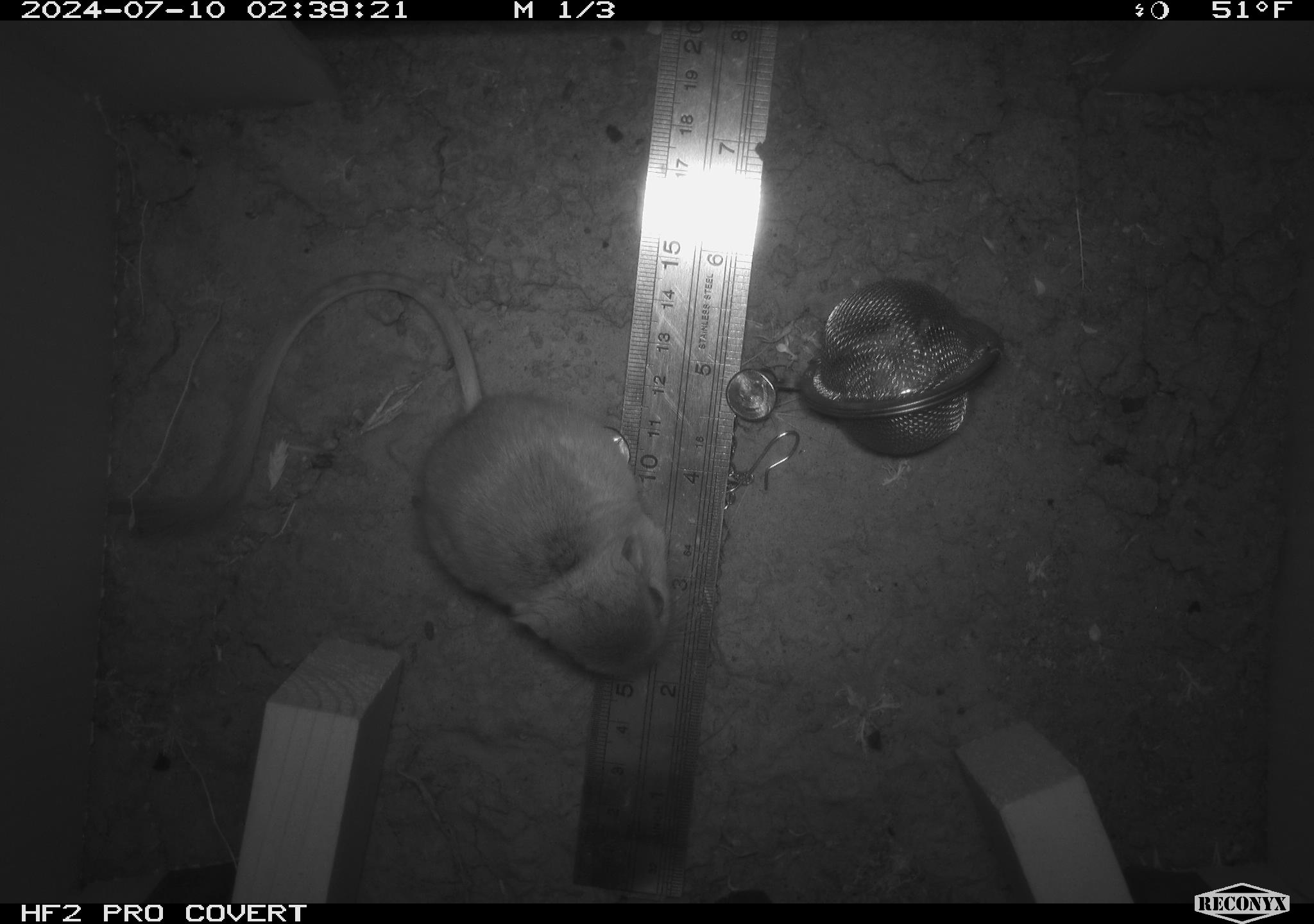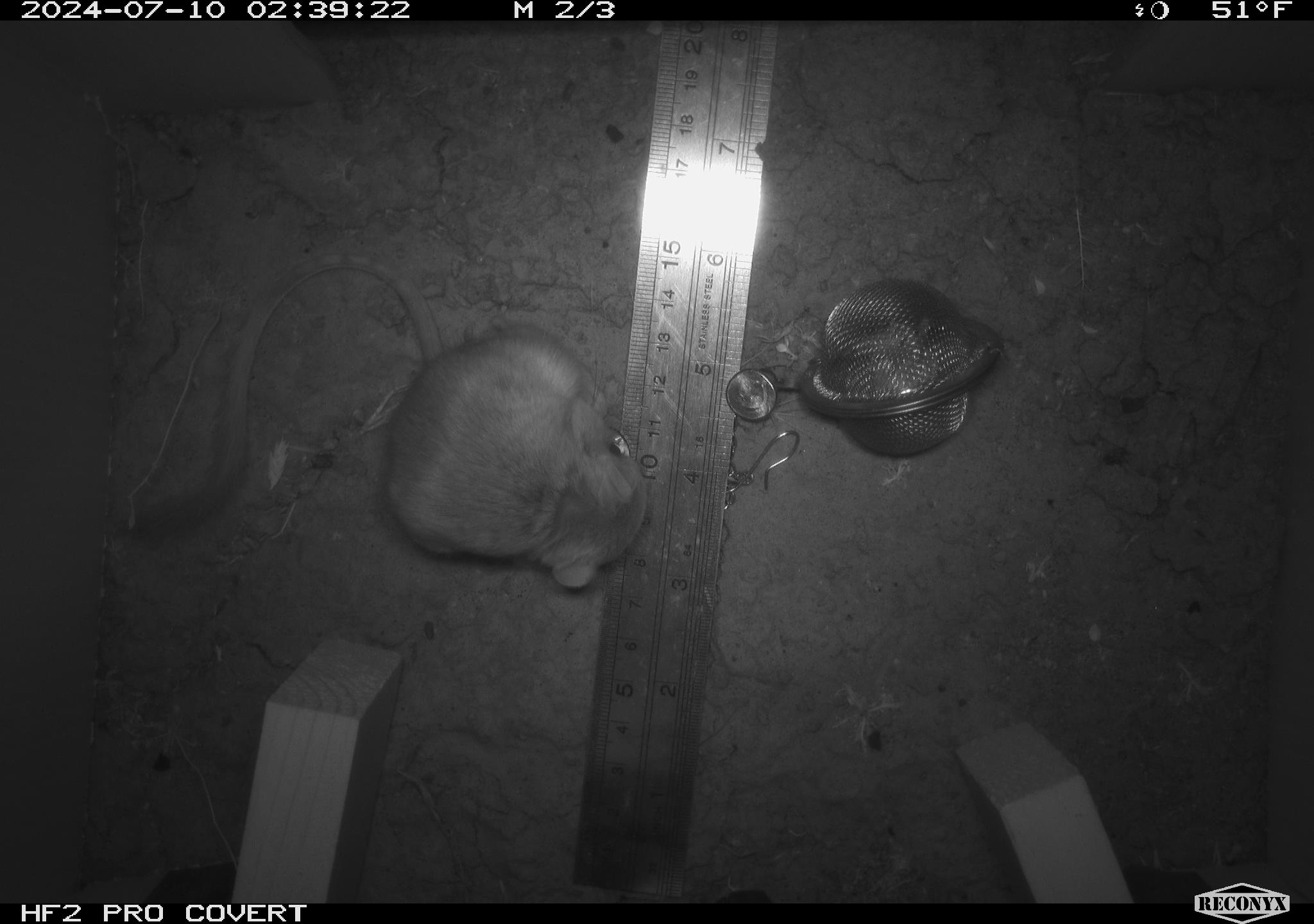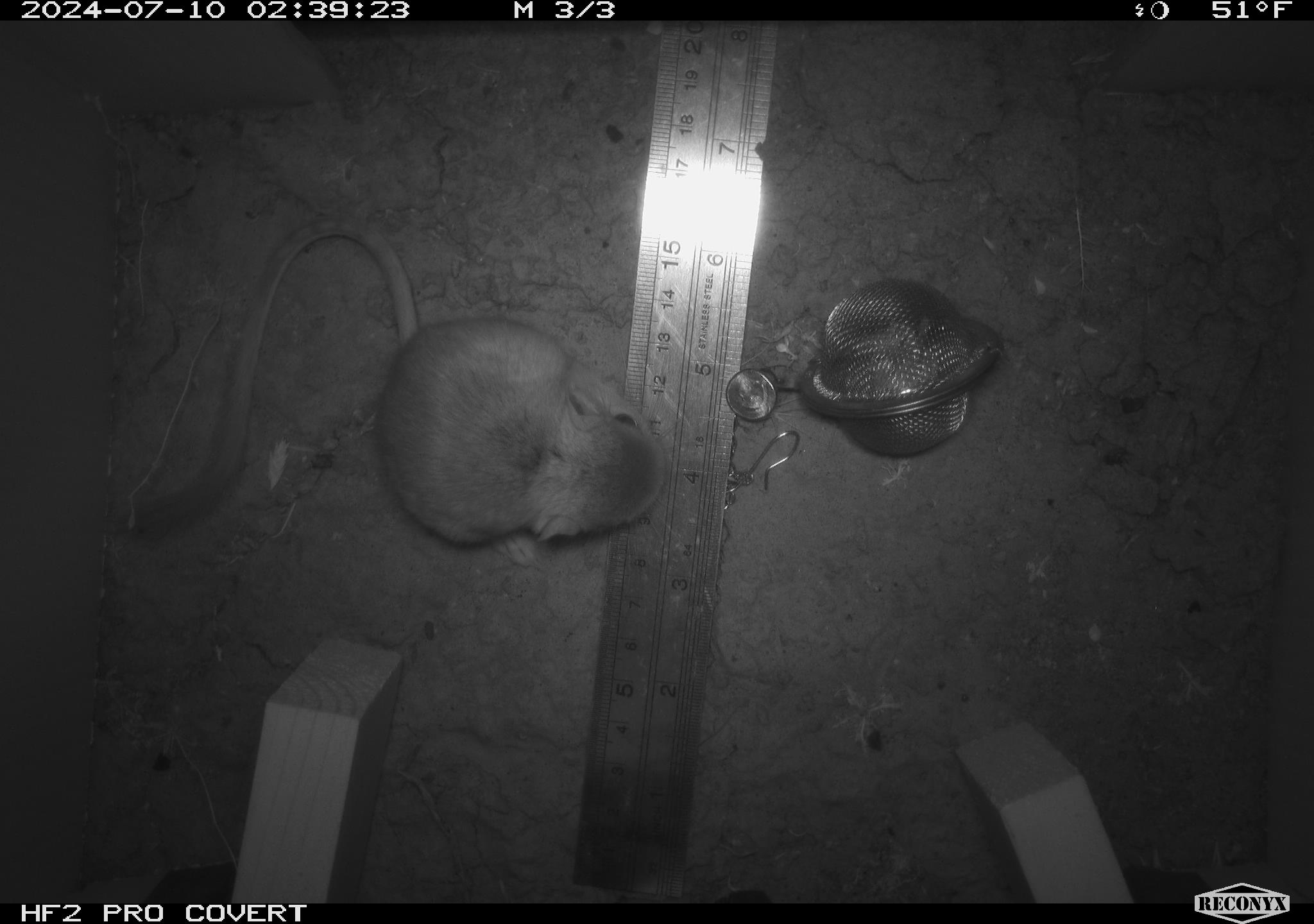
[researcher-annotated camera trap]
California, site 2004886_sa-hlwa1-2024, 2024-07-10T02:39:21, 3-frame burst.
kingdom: Animalia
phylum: Chordata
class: Mammalia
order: Rodentia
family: Heteromyidae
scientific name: Heteromyidae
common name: kangaroo rats and pocket mice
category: heteromyidae family